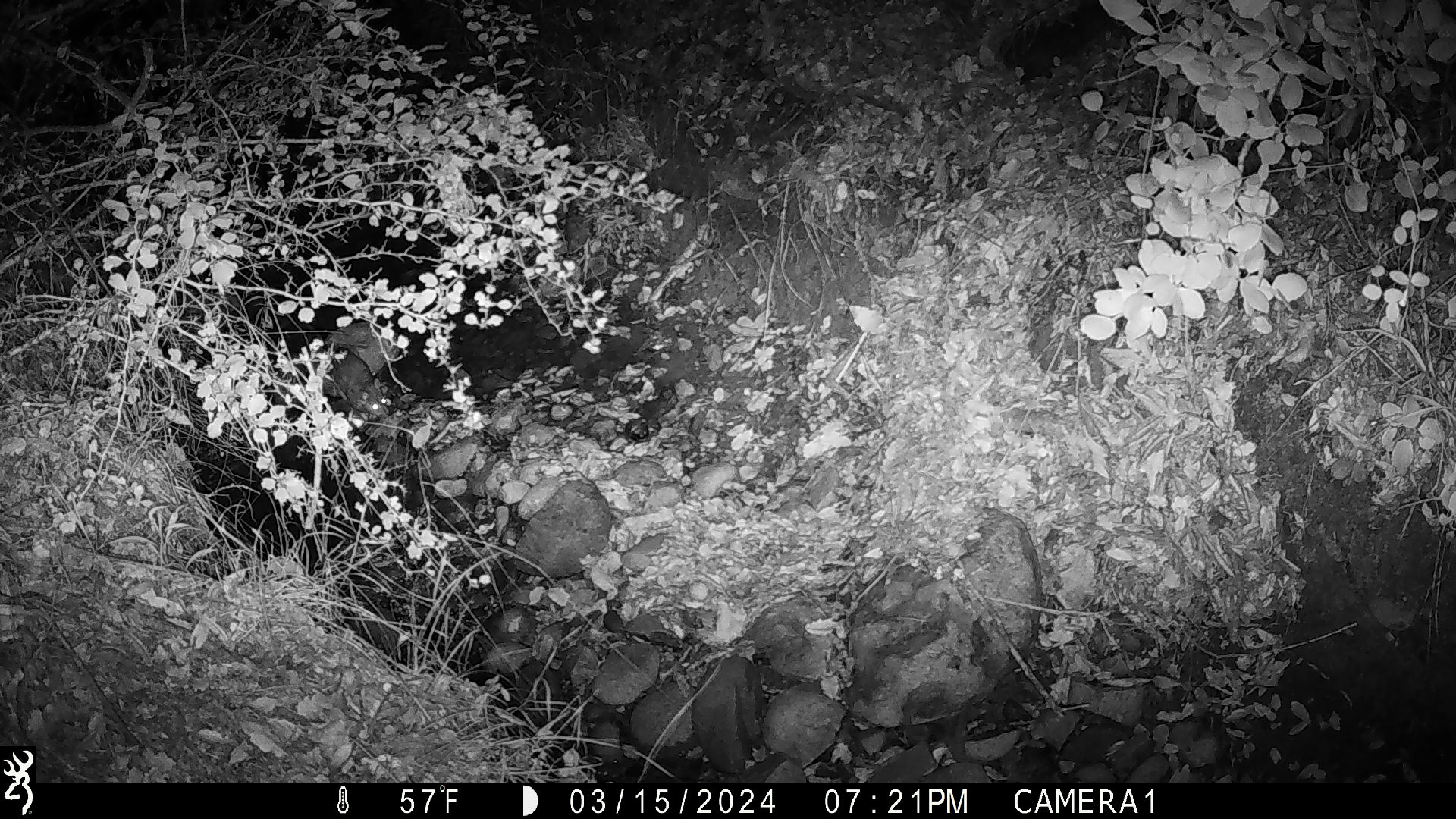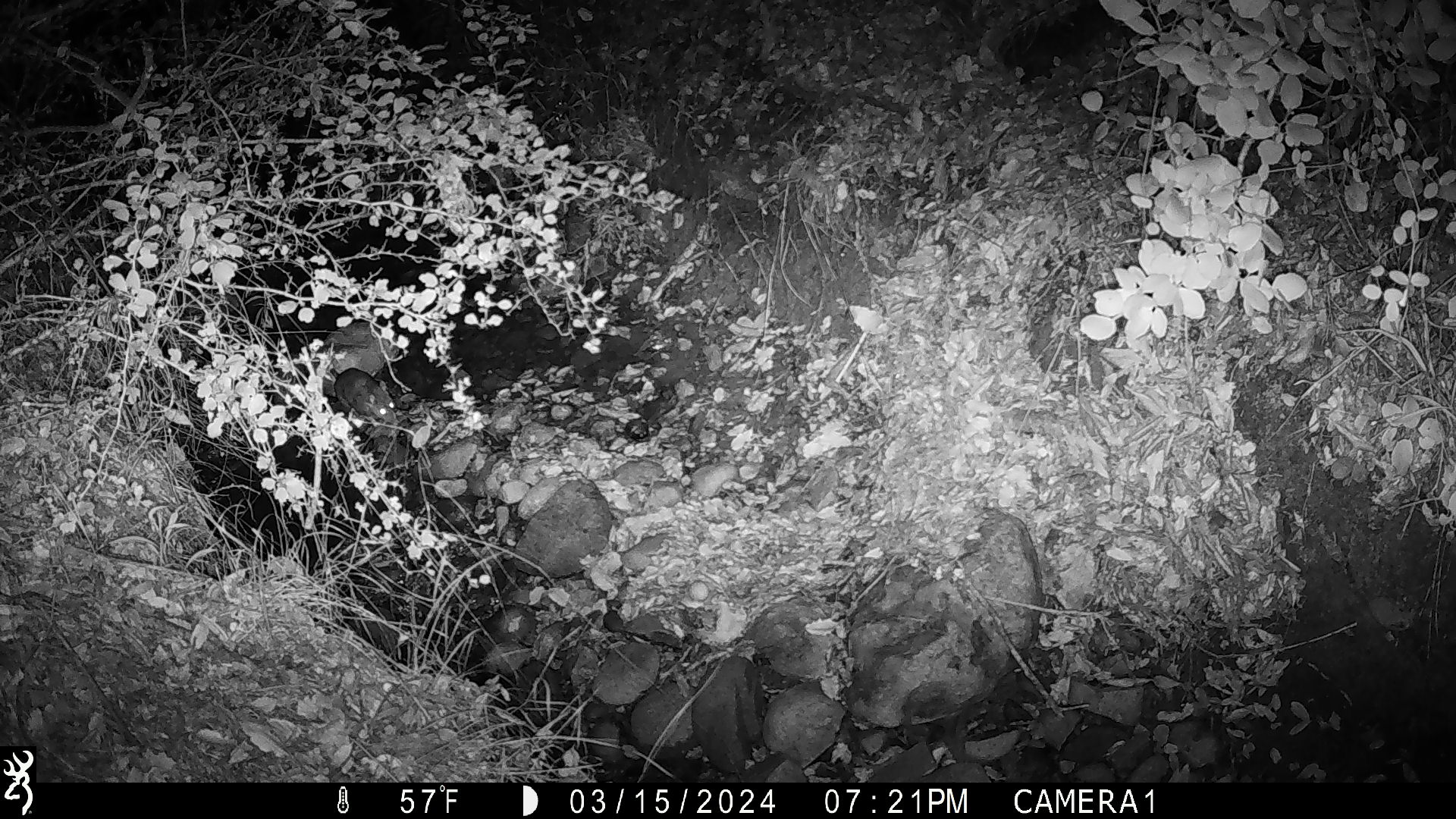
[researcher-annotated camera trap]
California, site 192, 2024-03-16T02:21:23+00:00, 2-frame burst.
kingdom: Animalia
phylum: Chordata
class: Mammalia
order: Rodentia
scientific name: Rodentia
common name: mouse or rat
Mouse or rat (Rodentia).